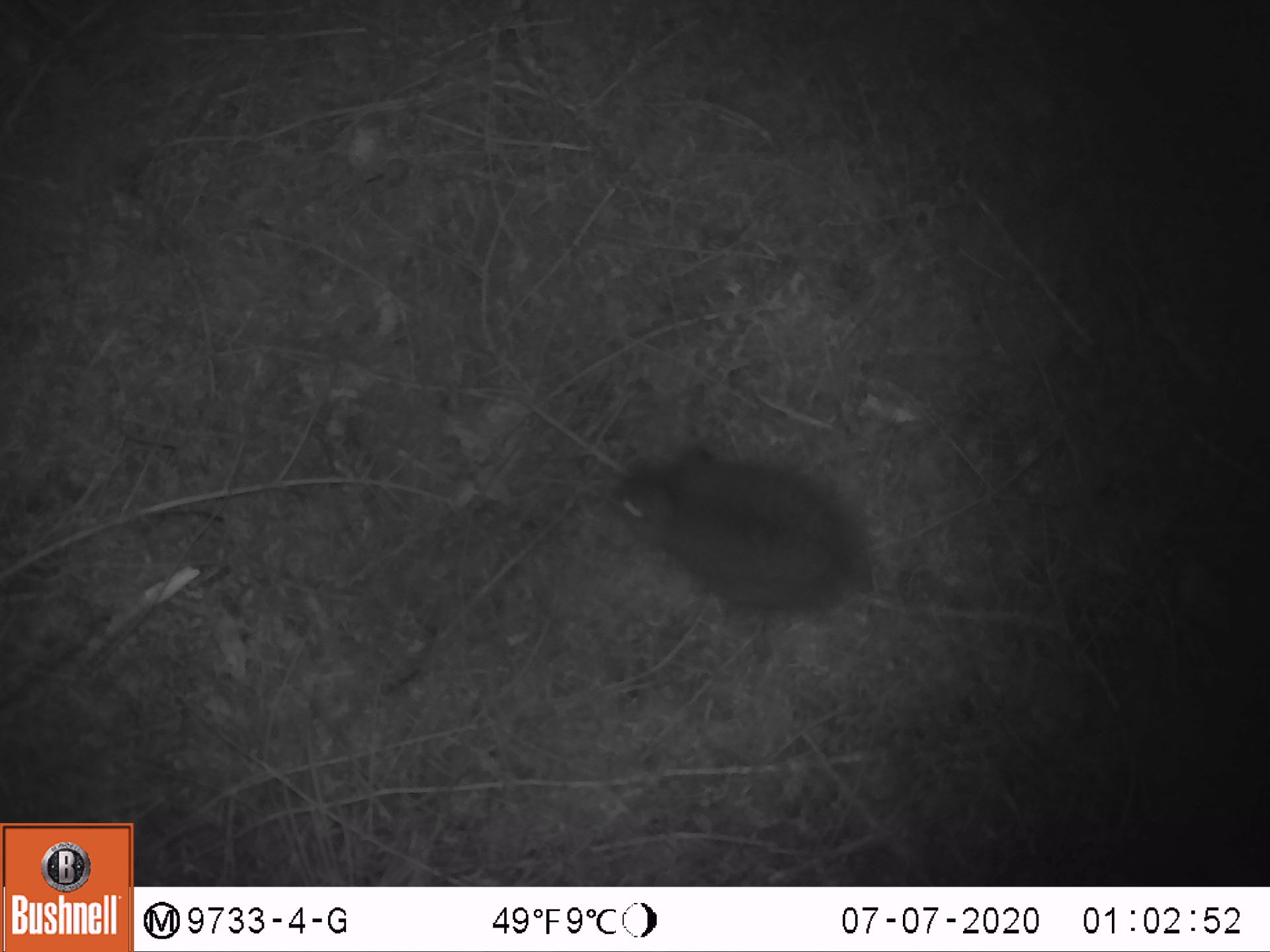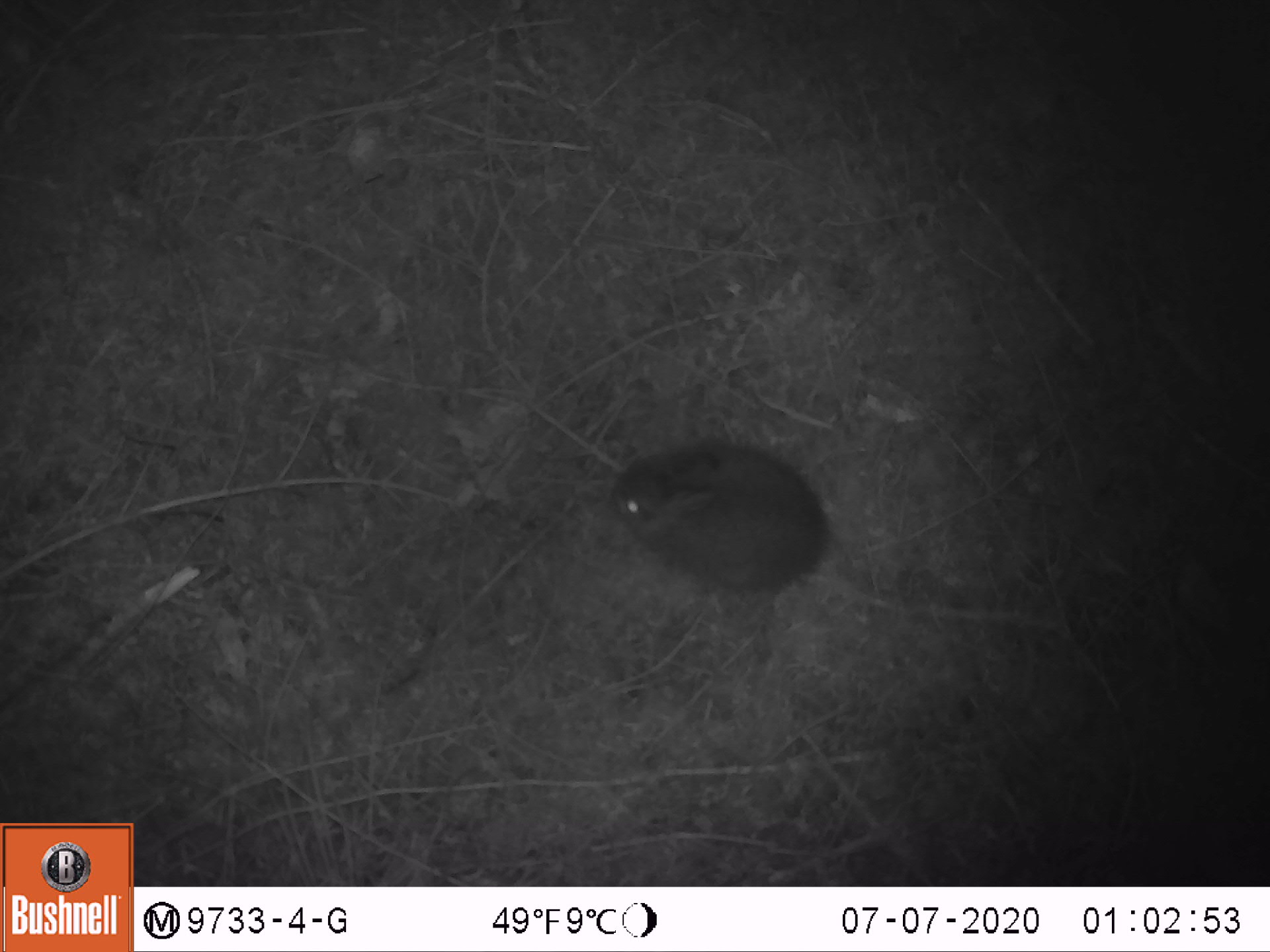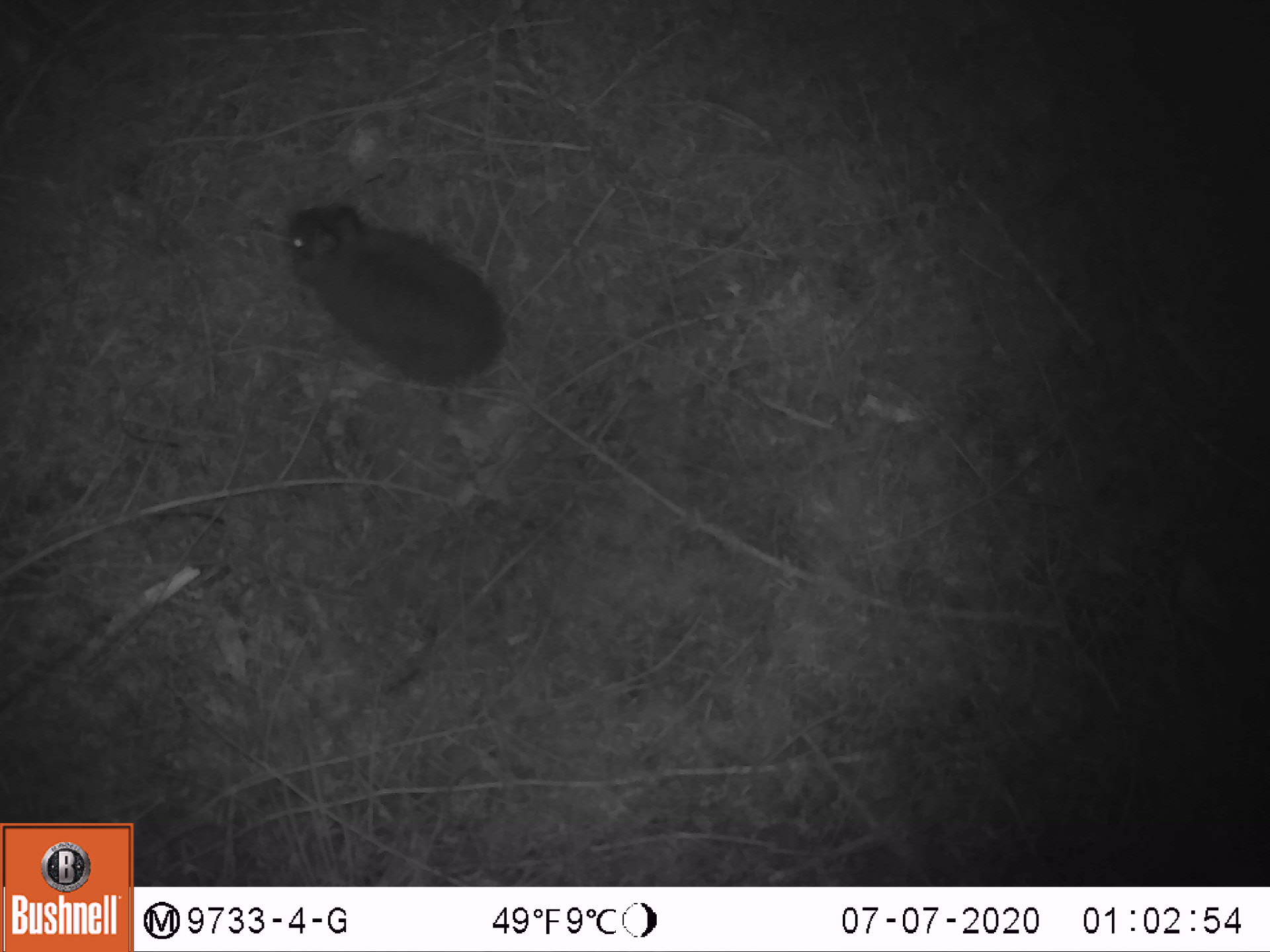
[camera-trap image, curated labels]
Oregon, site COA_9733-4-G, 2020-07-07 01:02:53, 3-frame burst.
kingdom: Animalia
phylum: Chordata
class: Mammalia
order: Lagomorpha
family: Leporidae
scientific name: Leporidae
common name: hares and rabbits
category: leporidae family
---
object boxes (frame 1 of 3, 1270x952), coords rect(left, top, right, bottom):
leporidae family: rect(607, 434, 864, 628)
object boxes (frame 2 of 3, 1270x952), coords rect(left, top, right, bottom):
leporidae family: rect(605, 425, 834, 605)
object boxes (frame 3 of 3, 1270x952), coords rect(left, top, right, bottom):
leporidae family: rect(282, 197, 517, 397)